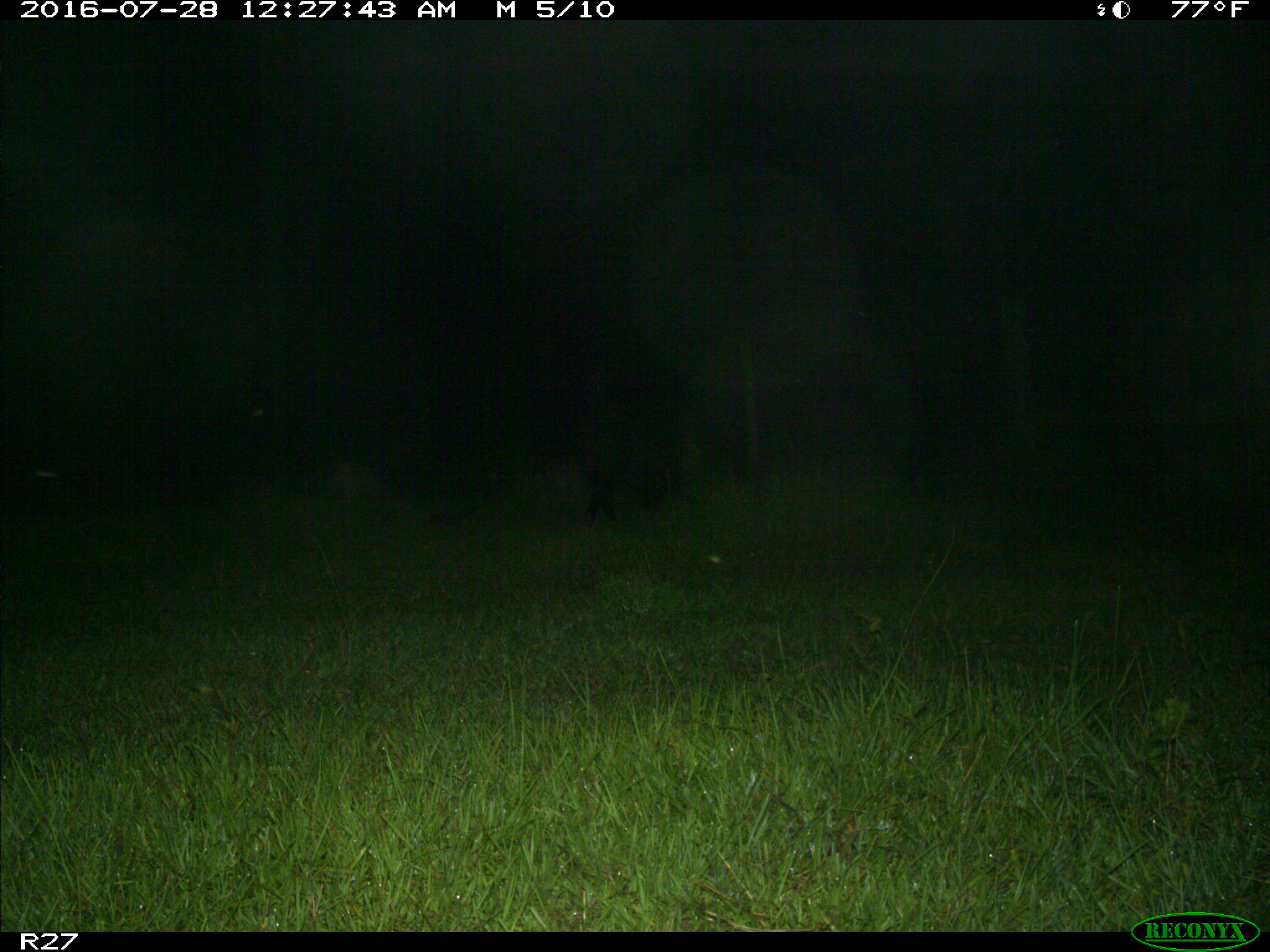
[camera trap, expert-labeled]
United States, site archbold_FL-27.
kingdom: Animalia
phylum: Chordata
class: Mammalia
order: Artiodactyla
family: Suidae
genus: Sus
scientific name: Sus scrofa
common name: wild boar